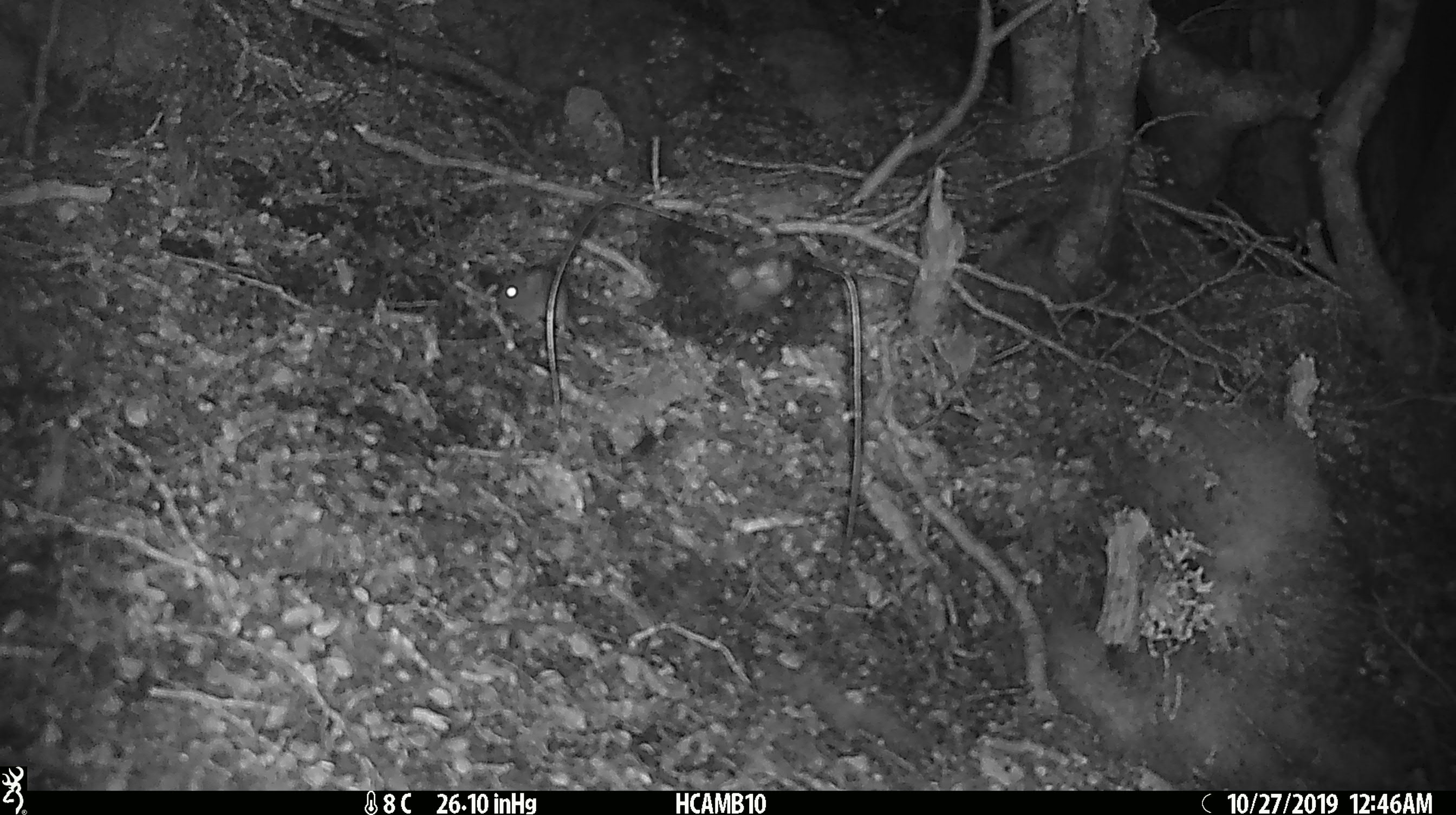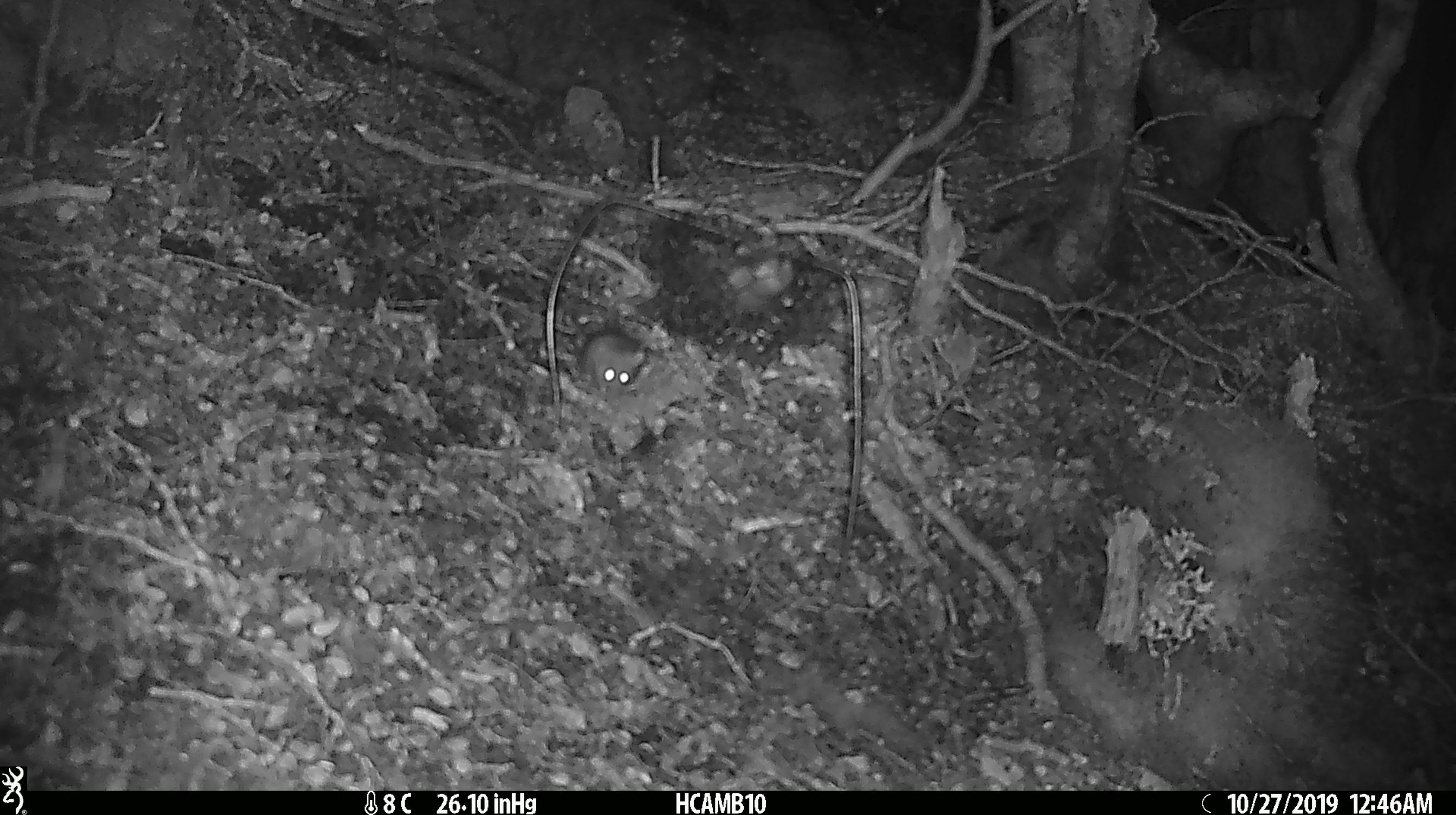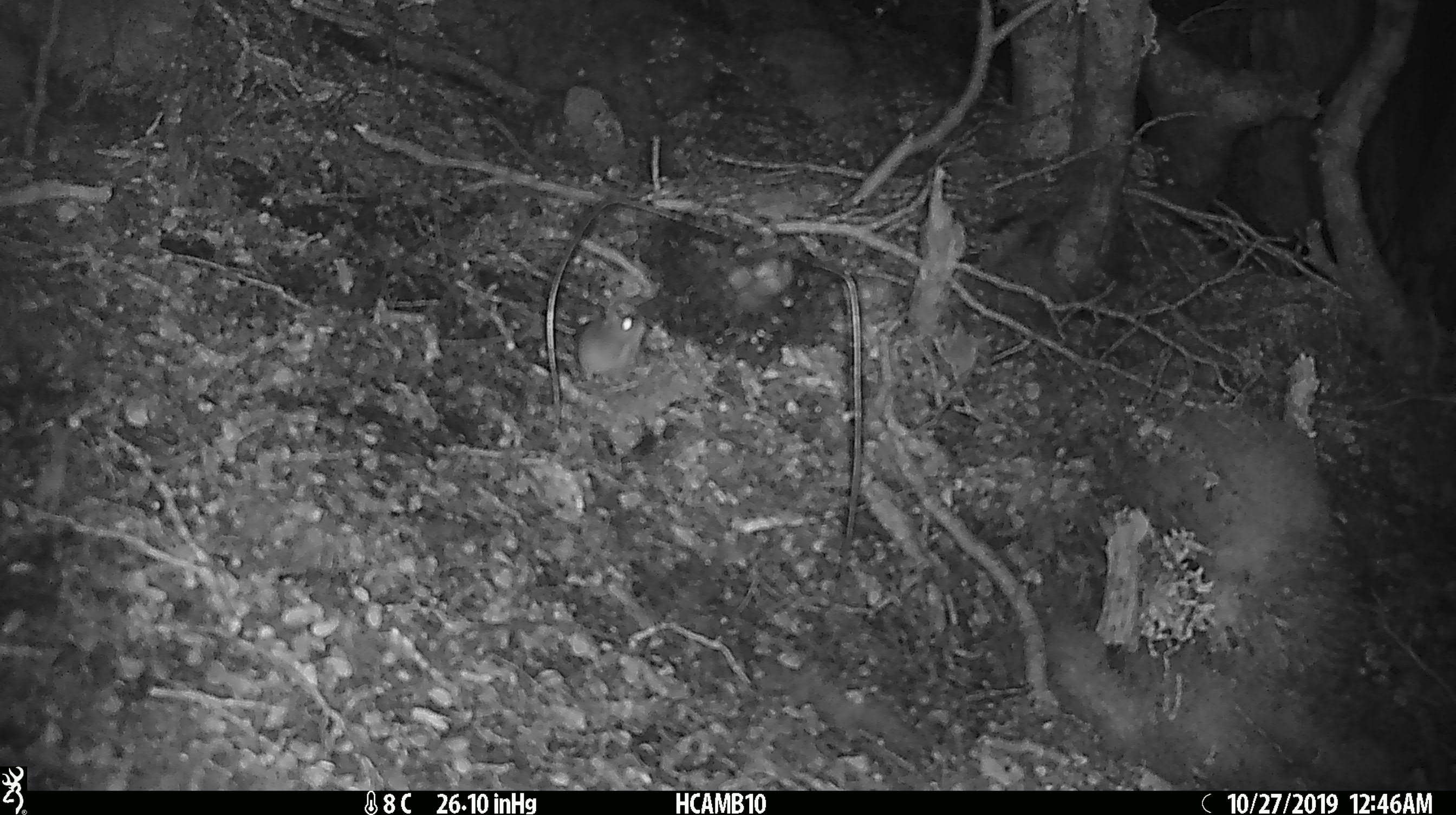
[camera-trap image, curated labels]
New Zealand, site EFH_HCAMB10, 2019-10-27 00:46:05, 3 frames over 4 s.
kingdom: Animalia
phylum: Chordata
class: Mammalia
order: Rodentia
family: Muridae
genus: Mus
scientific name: Mus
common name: mouse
Mouse (Mus).